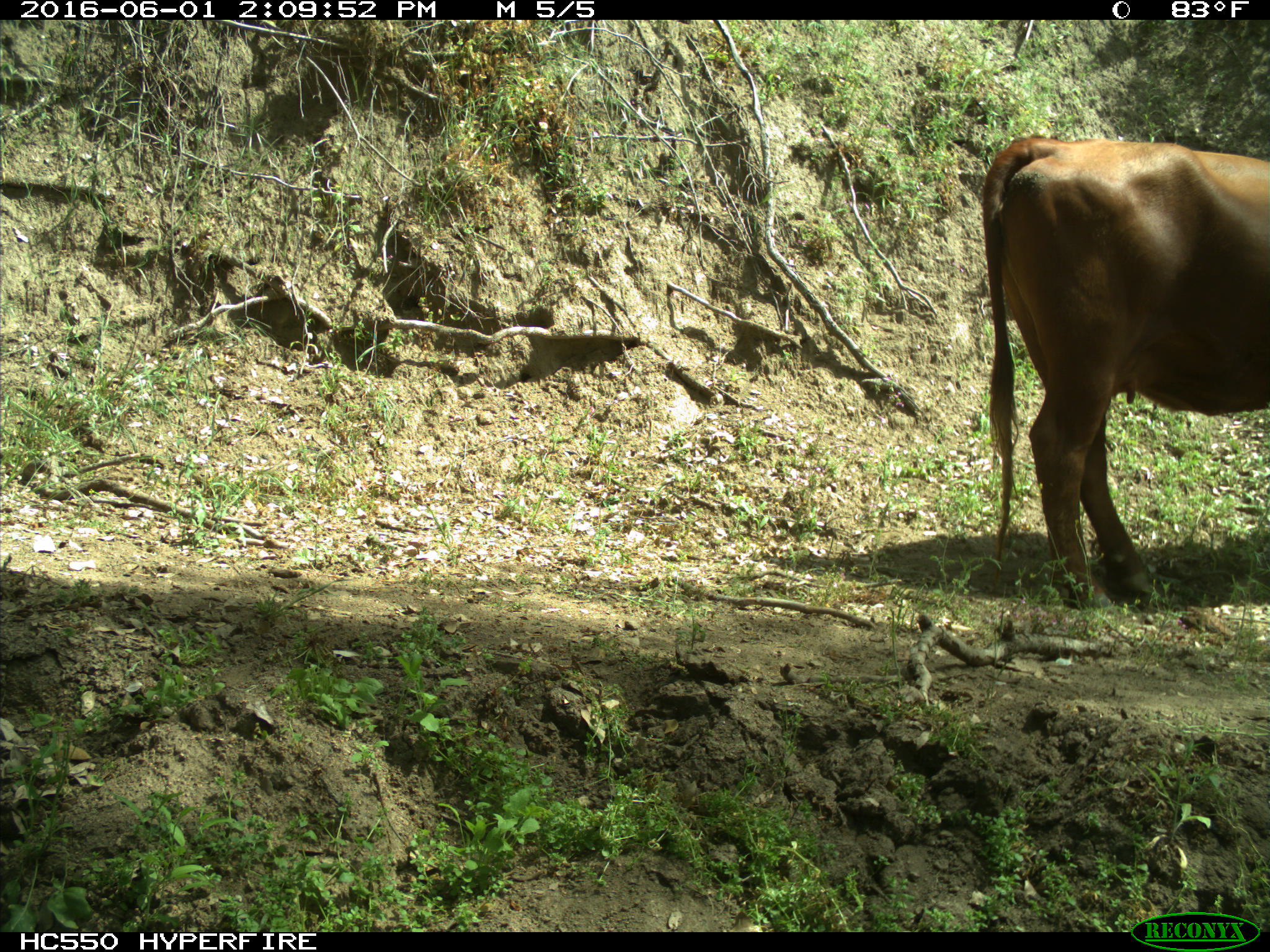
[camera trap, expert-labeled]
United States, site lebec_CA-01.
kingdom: Animalia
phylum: Chordata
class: Mammalia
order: Artiodactyla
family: Bovidae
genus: Bos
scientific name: Bos taurus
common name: domestic cow